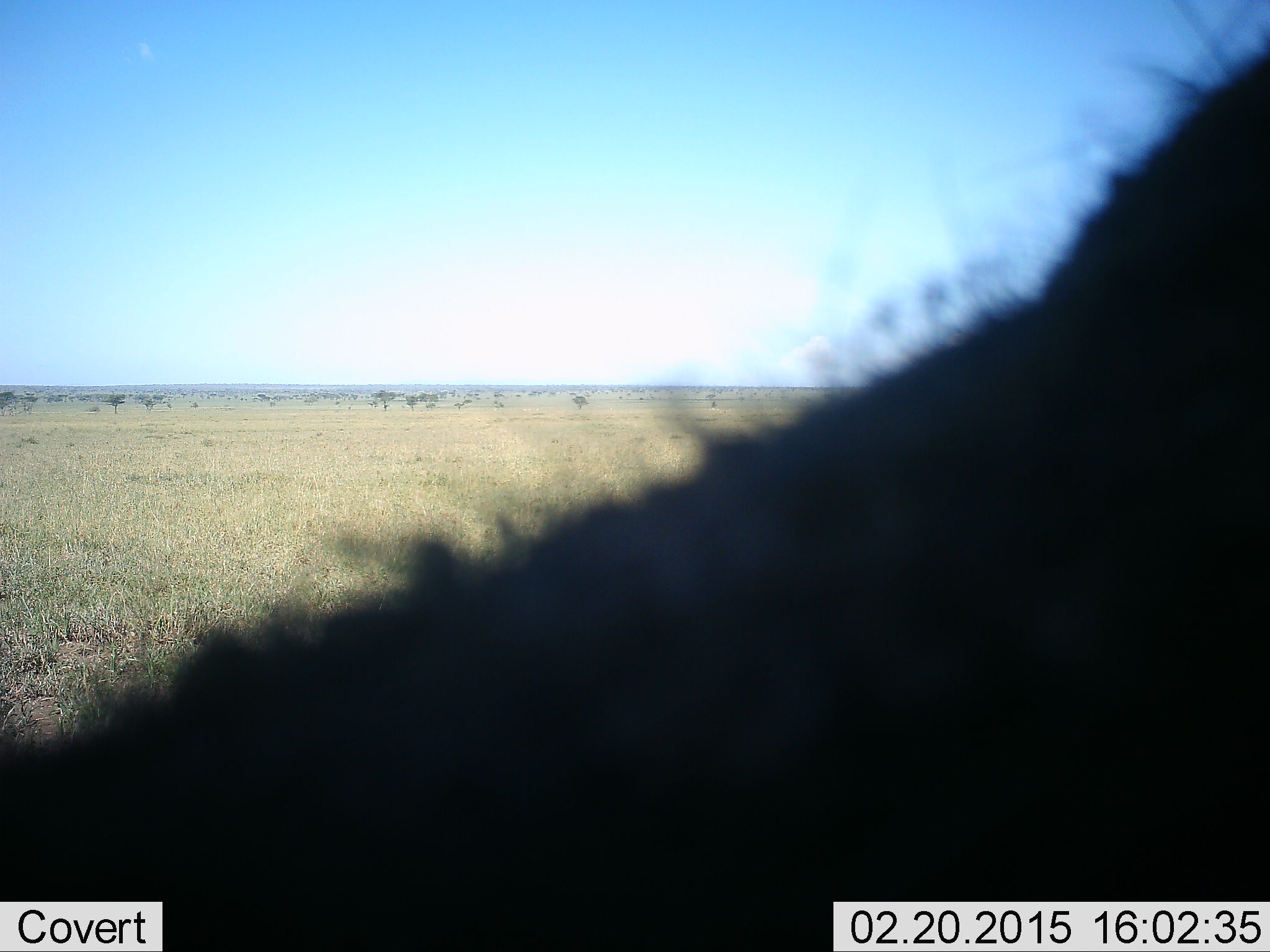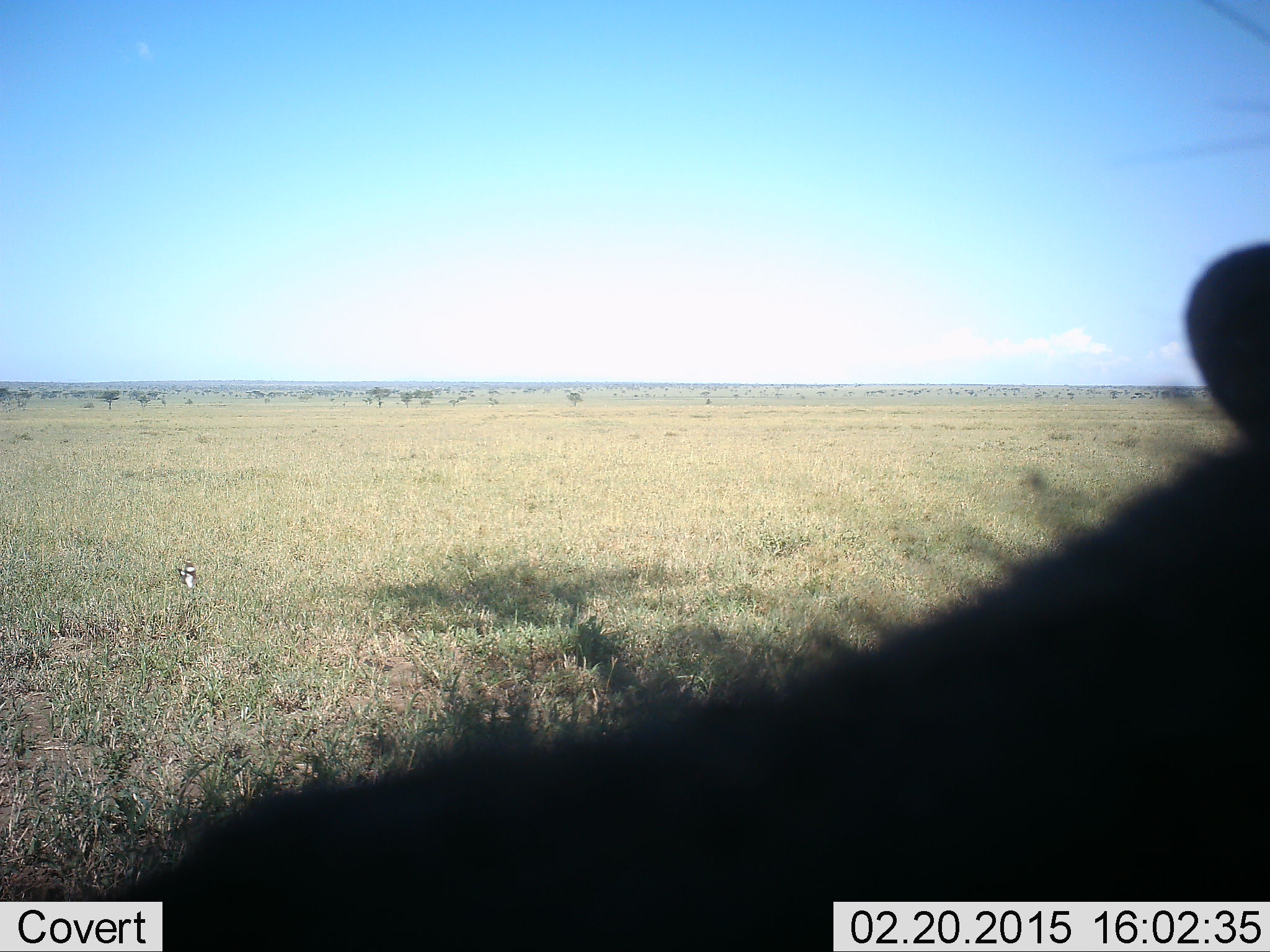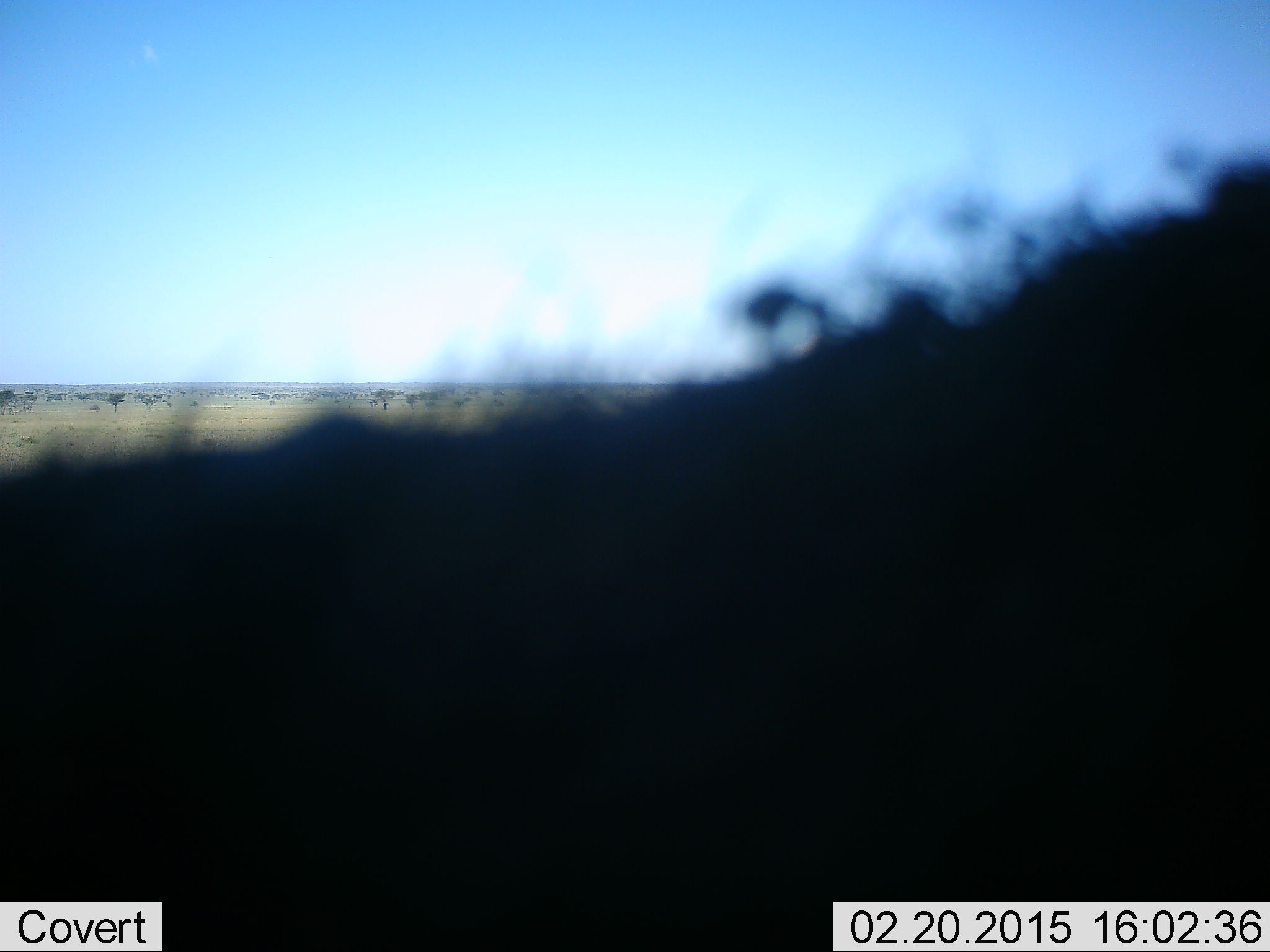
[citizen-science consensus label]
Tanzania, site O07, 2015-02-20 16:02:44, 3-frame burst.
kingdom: Animalia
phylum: Chordata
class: Mammalia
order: Carnivora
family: Hyaenidae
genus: Crocuta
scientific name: Crocuta crocuta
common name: spotted hyena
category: hyenaspotted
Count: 1.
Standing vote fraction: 50%.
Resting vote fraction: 33%.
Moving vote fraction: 17%.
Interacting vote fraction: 0%.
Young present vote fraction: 0%.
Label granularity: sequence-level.